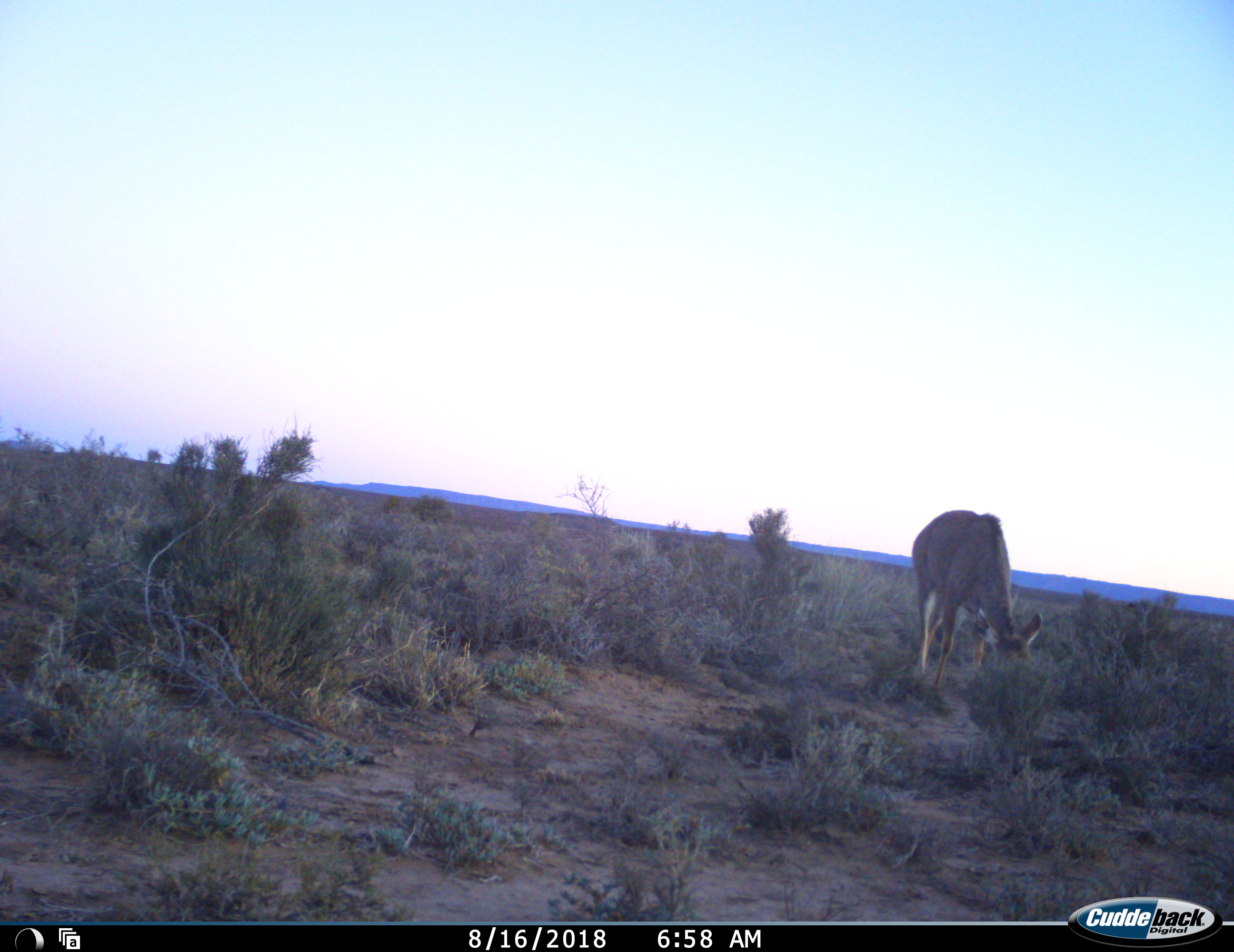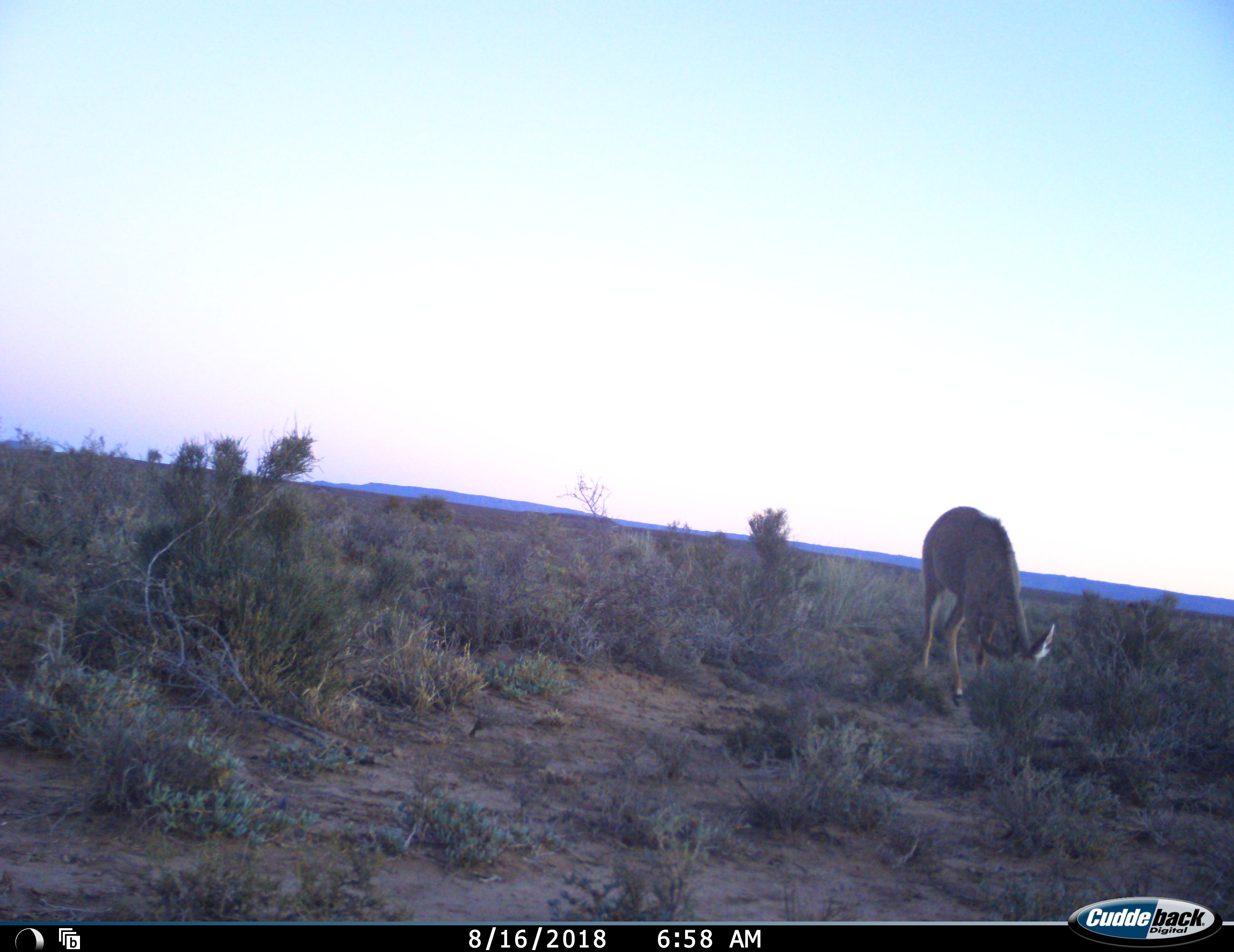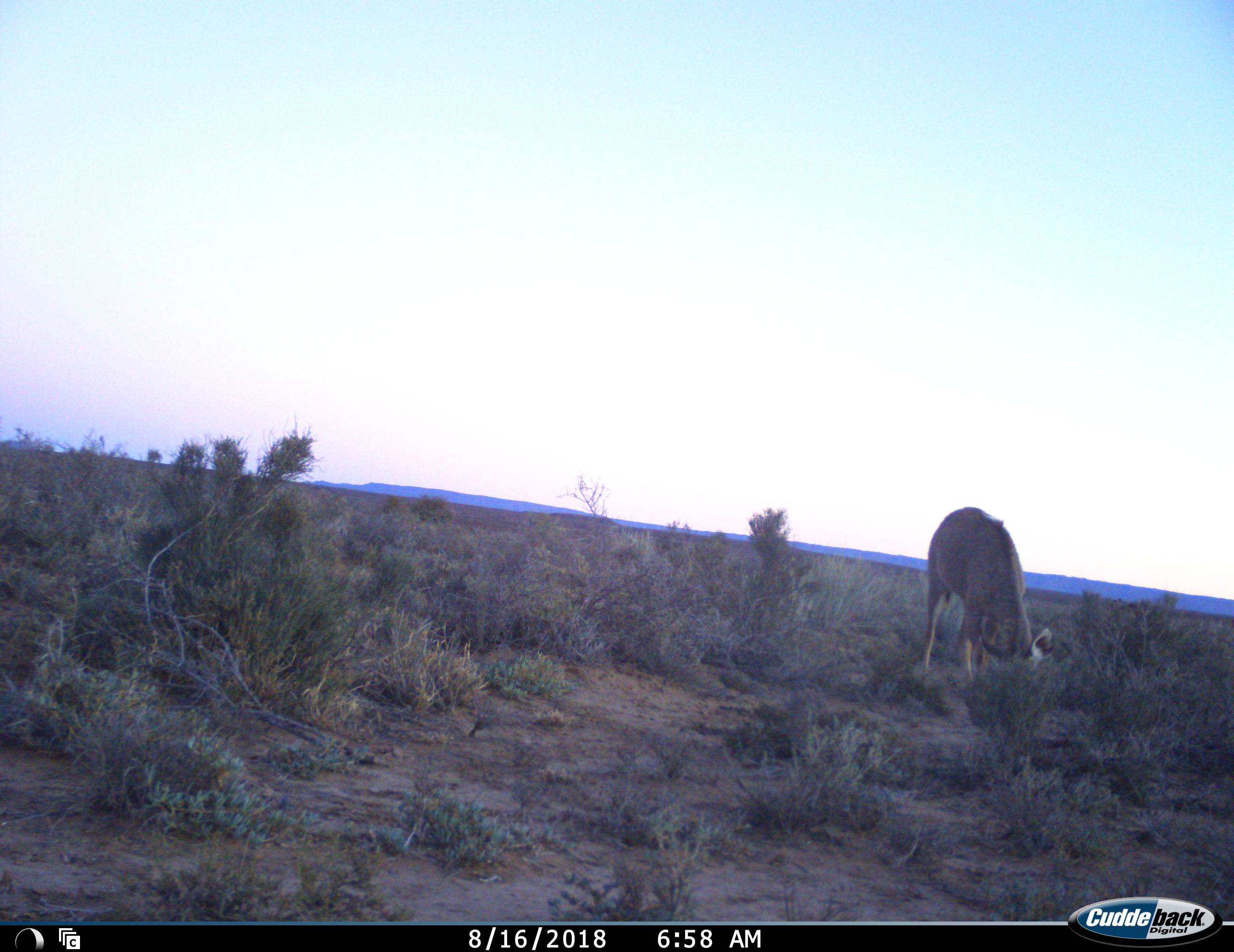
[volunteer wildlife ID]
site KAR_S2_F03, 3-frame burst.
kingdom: Animalia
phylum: Chordata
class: Mammalia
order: Artiodactyla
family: Bovidae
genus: Tragelaphus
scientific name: Tragelaphus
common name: kudu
Kudu (Tragelaphus), count 1. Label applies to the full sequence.